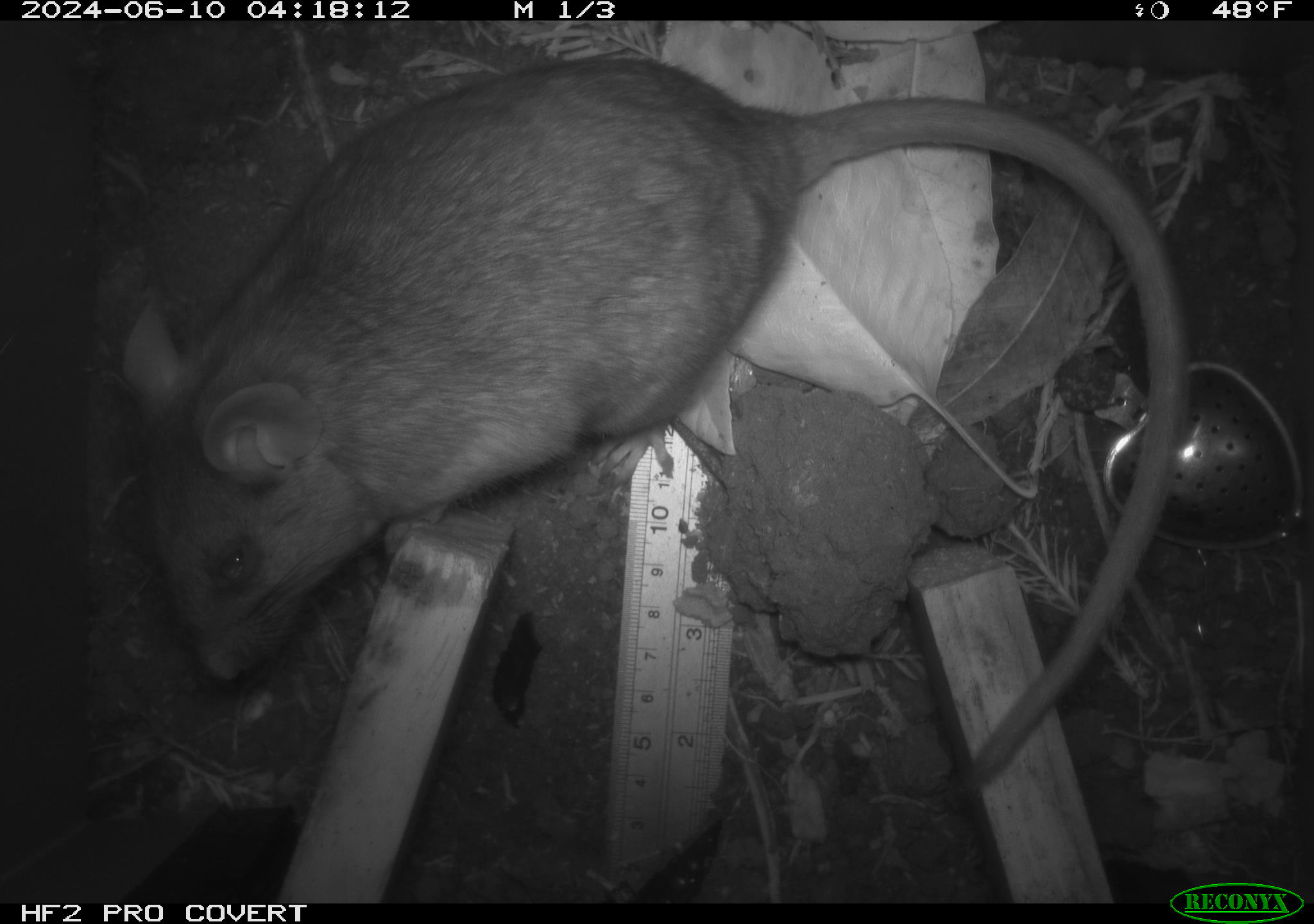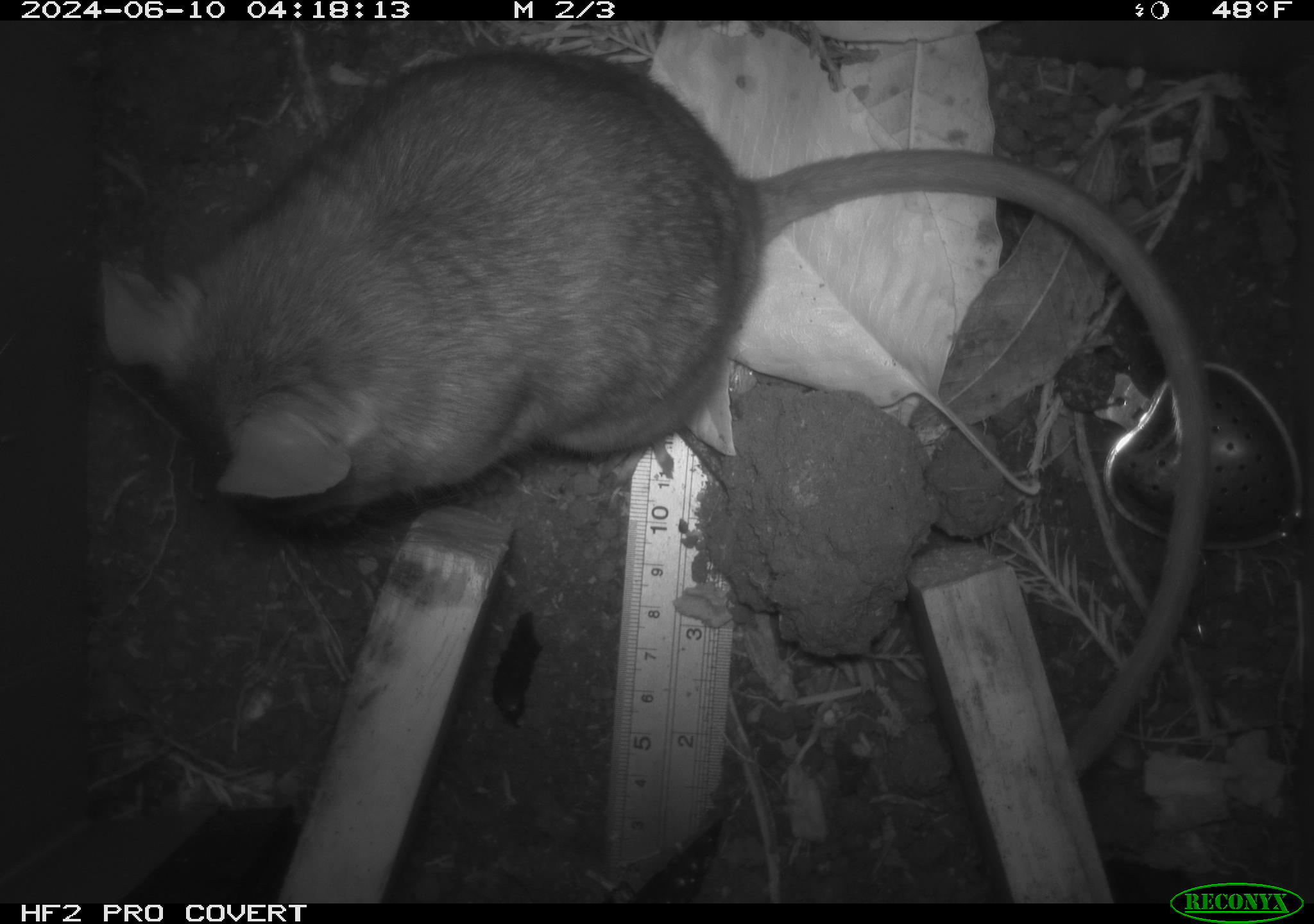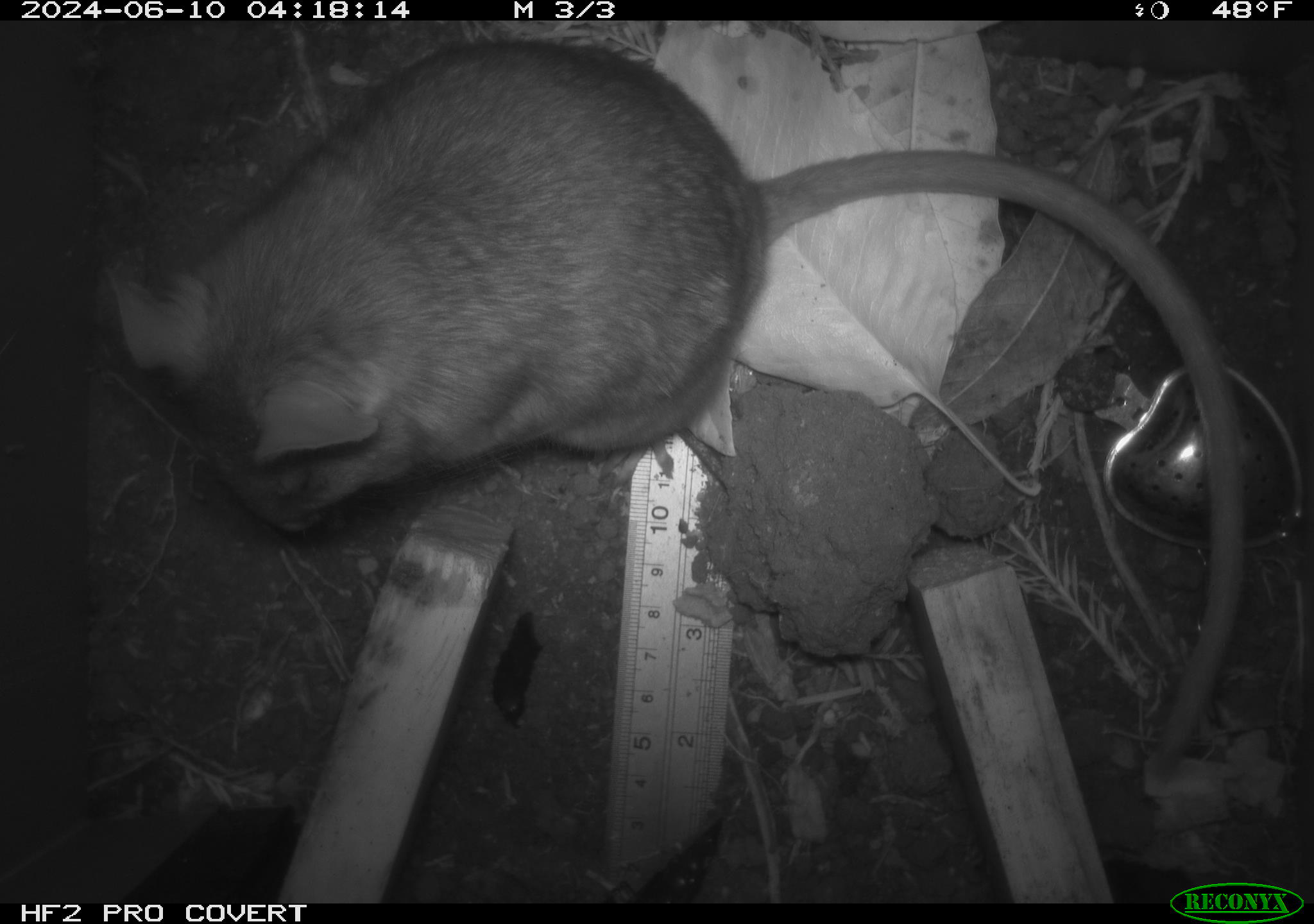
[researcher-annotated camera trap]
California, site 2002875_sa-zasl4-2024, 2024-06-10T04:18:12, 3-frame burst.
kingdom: Animalia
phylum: Chordata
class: Mammalia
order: Rodentia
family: Cricetidae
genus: Neotoma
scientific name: Neotoma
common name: pack rat or woodrat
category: neotoma species